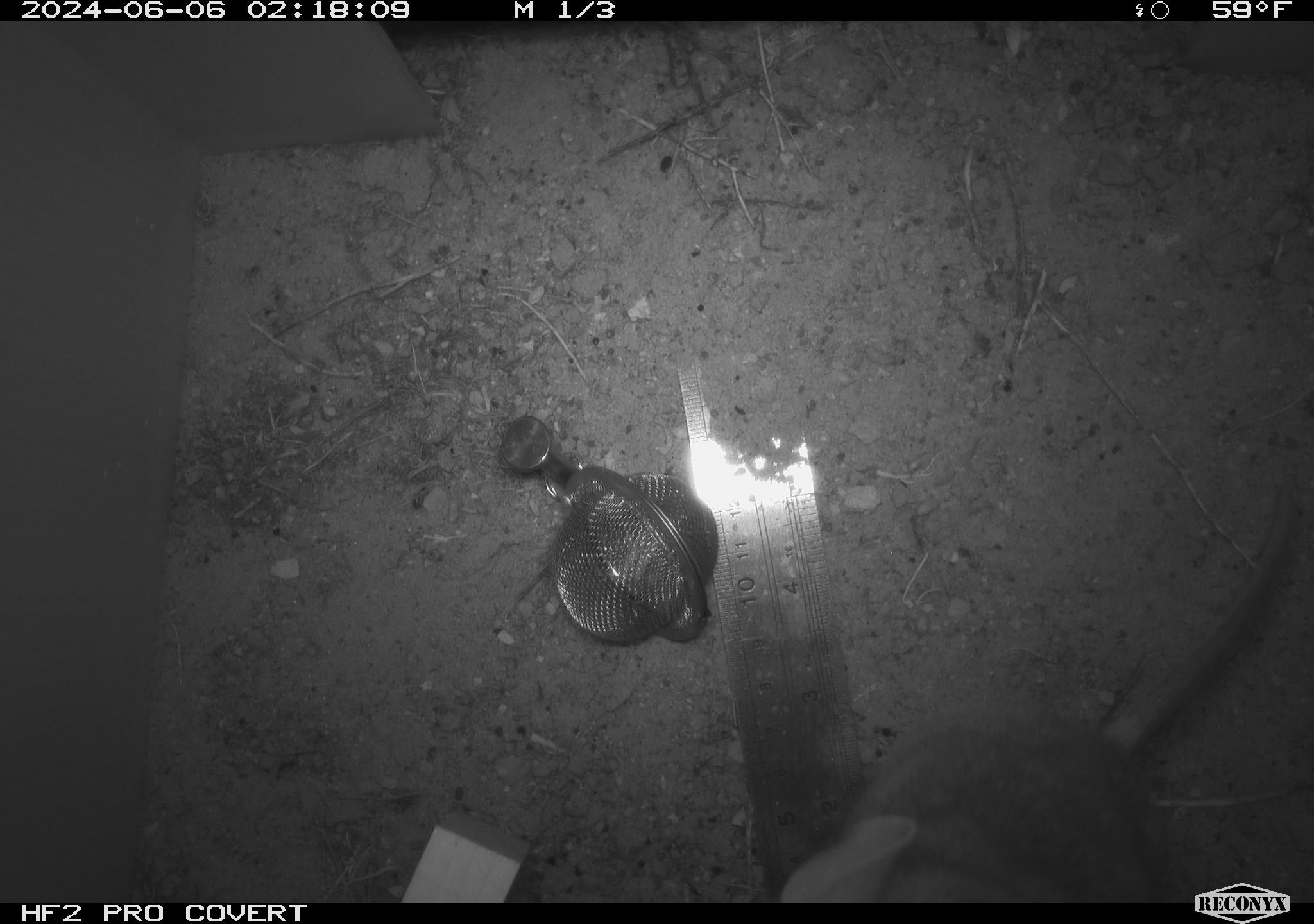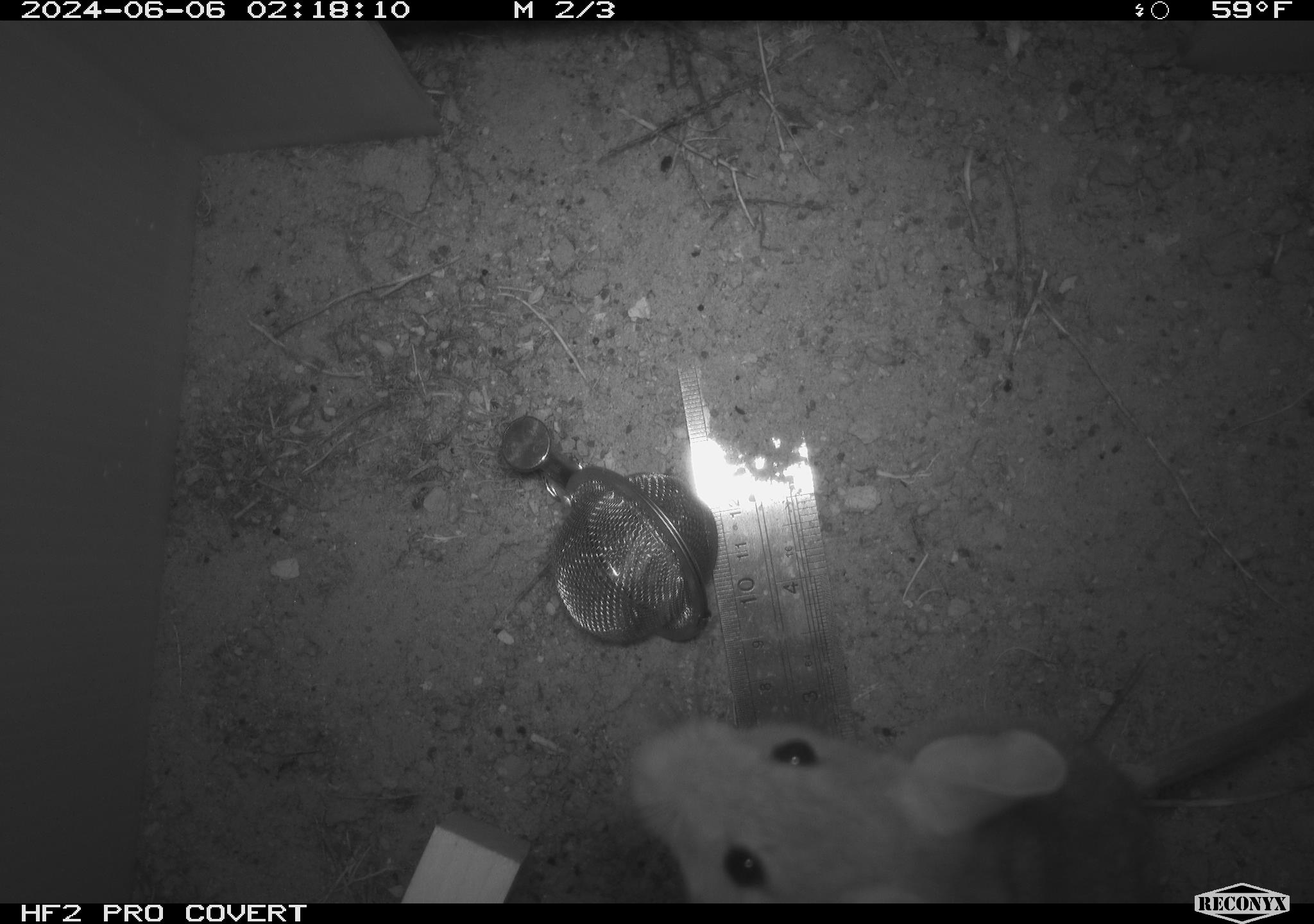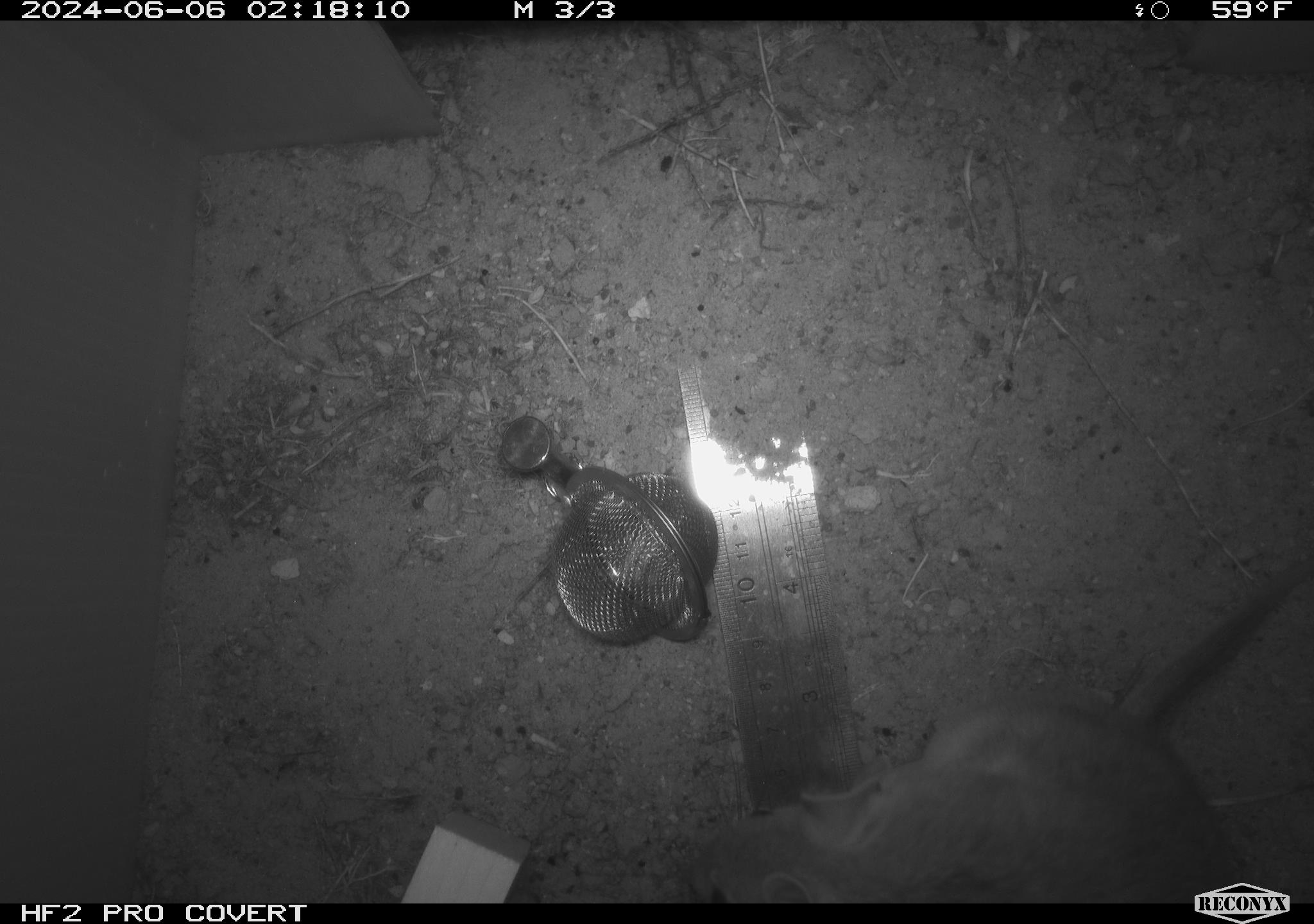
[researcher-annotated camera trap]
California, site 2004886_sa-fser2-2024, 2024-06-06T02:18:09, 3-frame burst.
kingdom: Animalia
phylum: Chordata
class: Mammalia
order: Rodentia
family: Cricetidae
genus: Neotoma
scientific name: Neotoma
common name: pack rat or woodrat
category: neotoma species